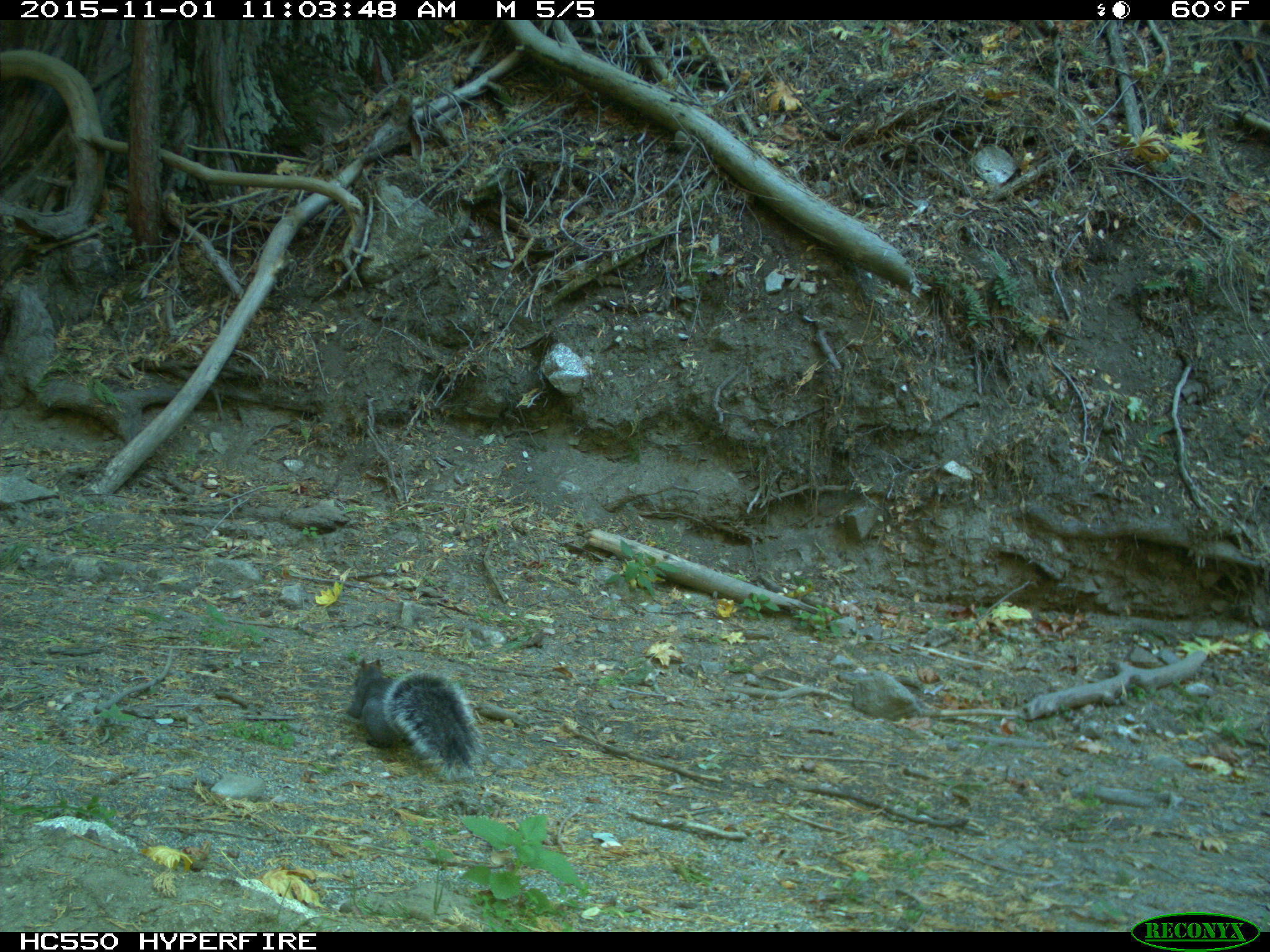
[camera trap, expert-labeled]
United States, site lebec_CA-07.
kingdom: Animalia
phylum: Chordata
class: Mammalia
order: Rodentia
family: Sciuridae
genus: Sciurus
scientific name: Sciurus carolinensis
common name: eastern gray squirrel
Sciurus carolinensis (eastern gray squirrel).